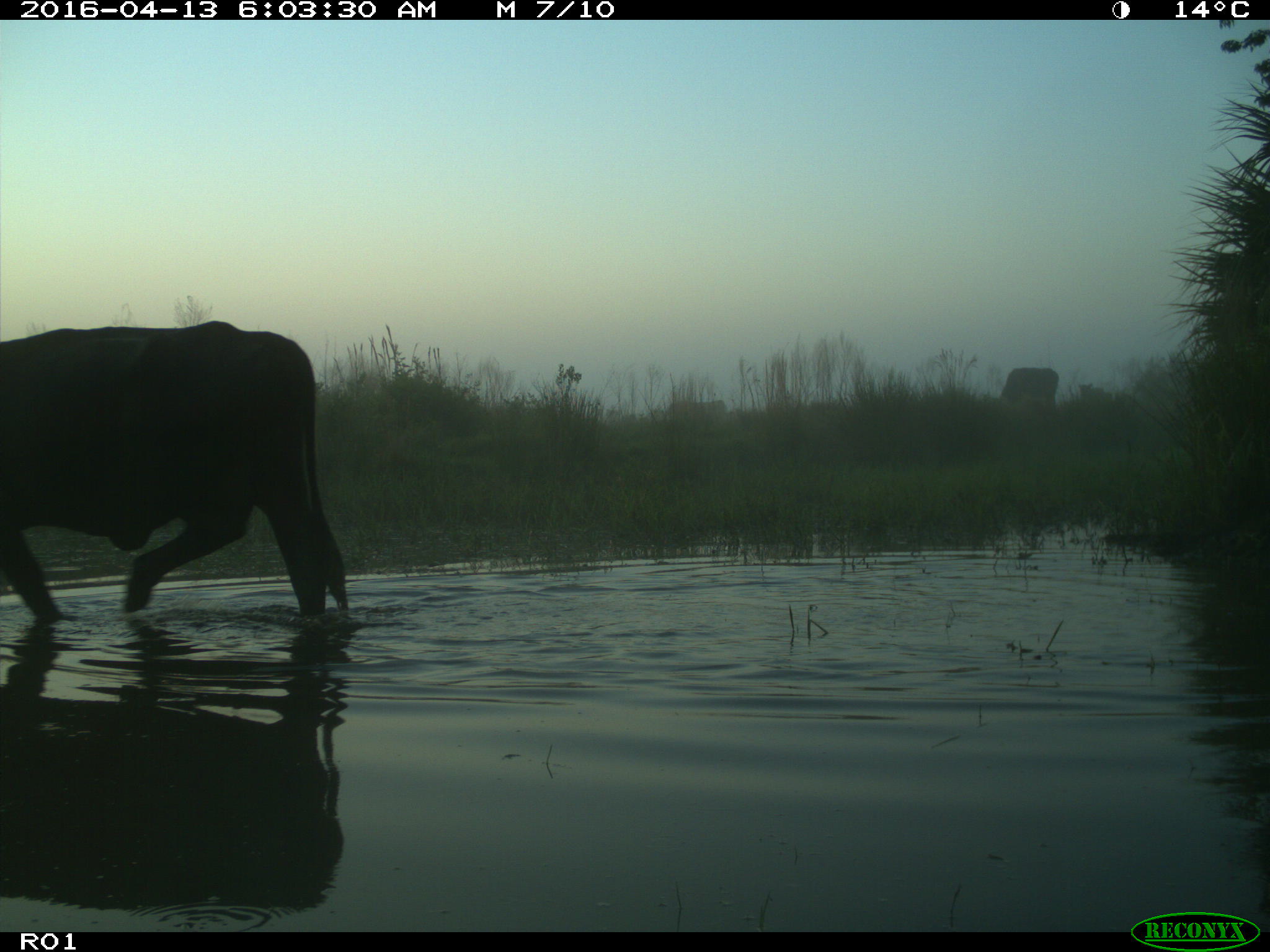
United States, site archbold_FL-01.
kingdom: Animalia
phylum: Chordata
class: Mammalia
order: Artiodactyla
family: Bovidae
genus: Bos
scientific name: Bos taurus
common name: domestic cow